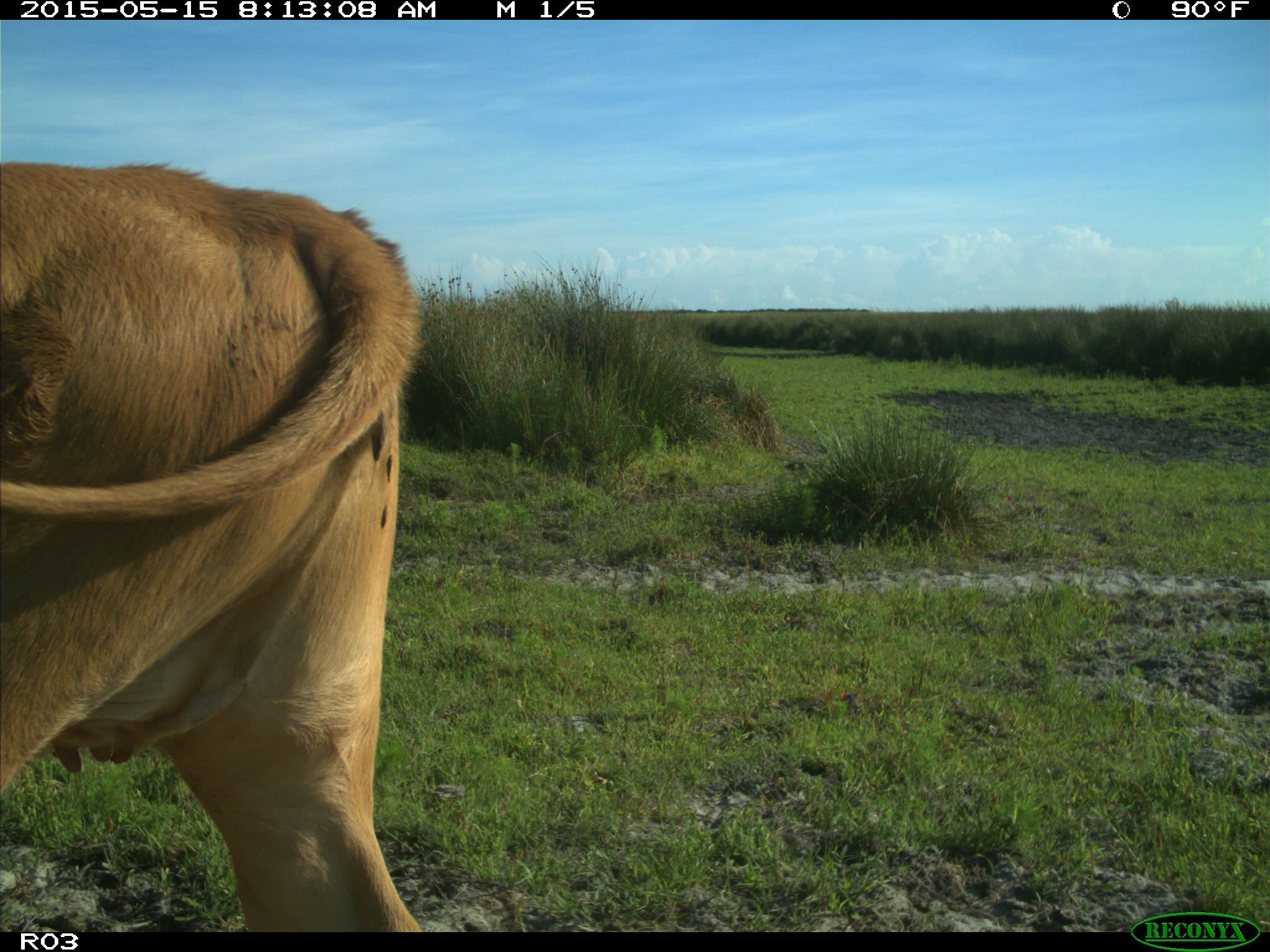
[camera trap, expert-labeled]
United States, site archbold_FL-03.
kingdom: Animalia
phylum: Chordata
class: Mammalia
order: Artiodactyla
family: Bovidae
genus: Bos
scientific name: Bos taurus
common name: domestic cow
Bos taurus (domestic cow).